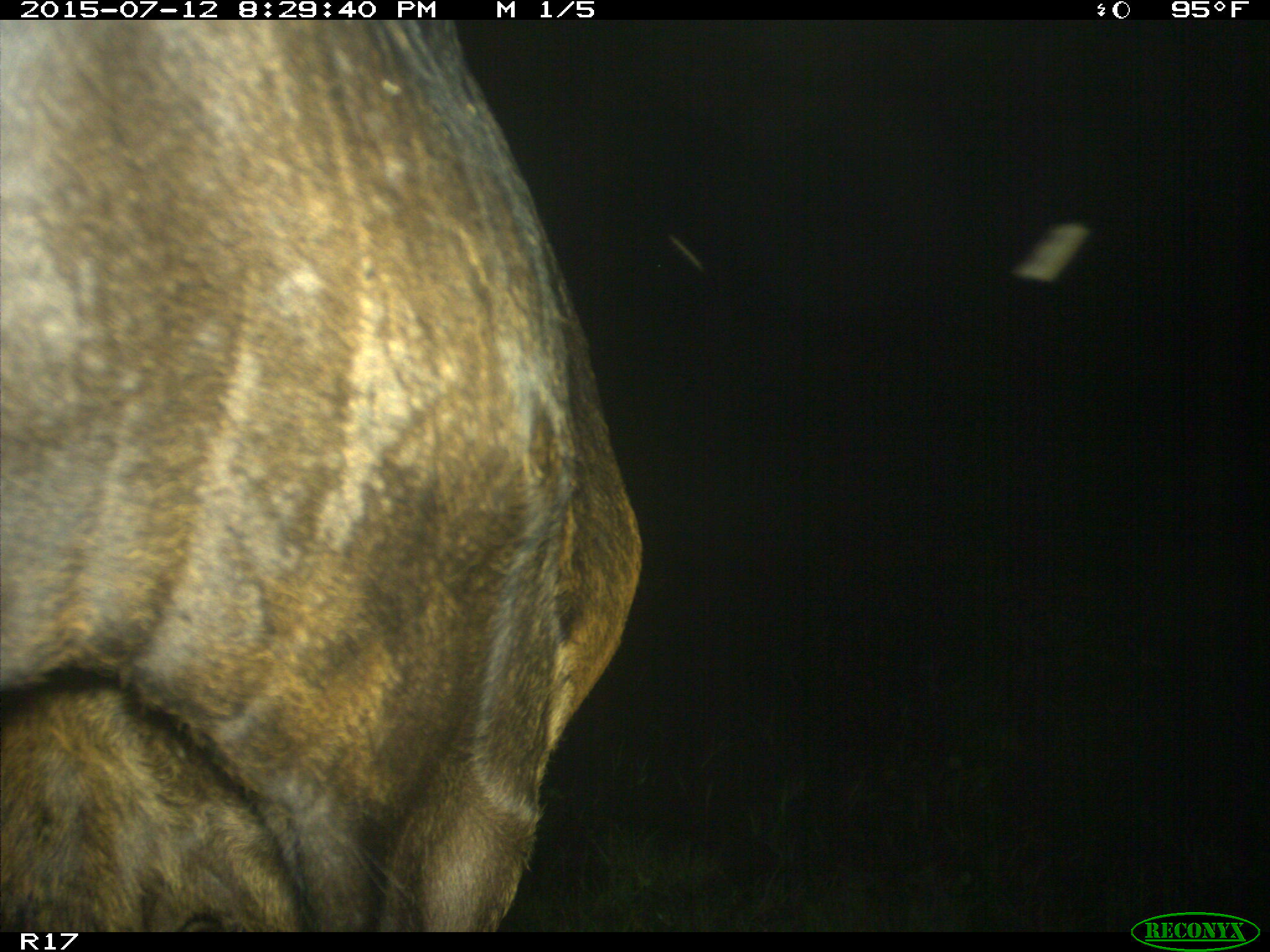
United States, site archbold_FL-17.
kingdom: Animalia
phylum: Chordata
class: Mammalia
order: Artiodactyla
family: Bovidae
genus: Bos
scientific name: Bos taurus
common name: domestic cow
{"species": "Bos taurus (domestic cow)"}